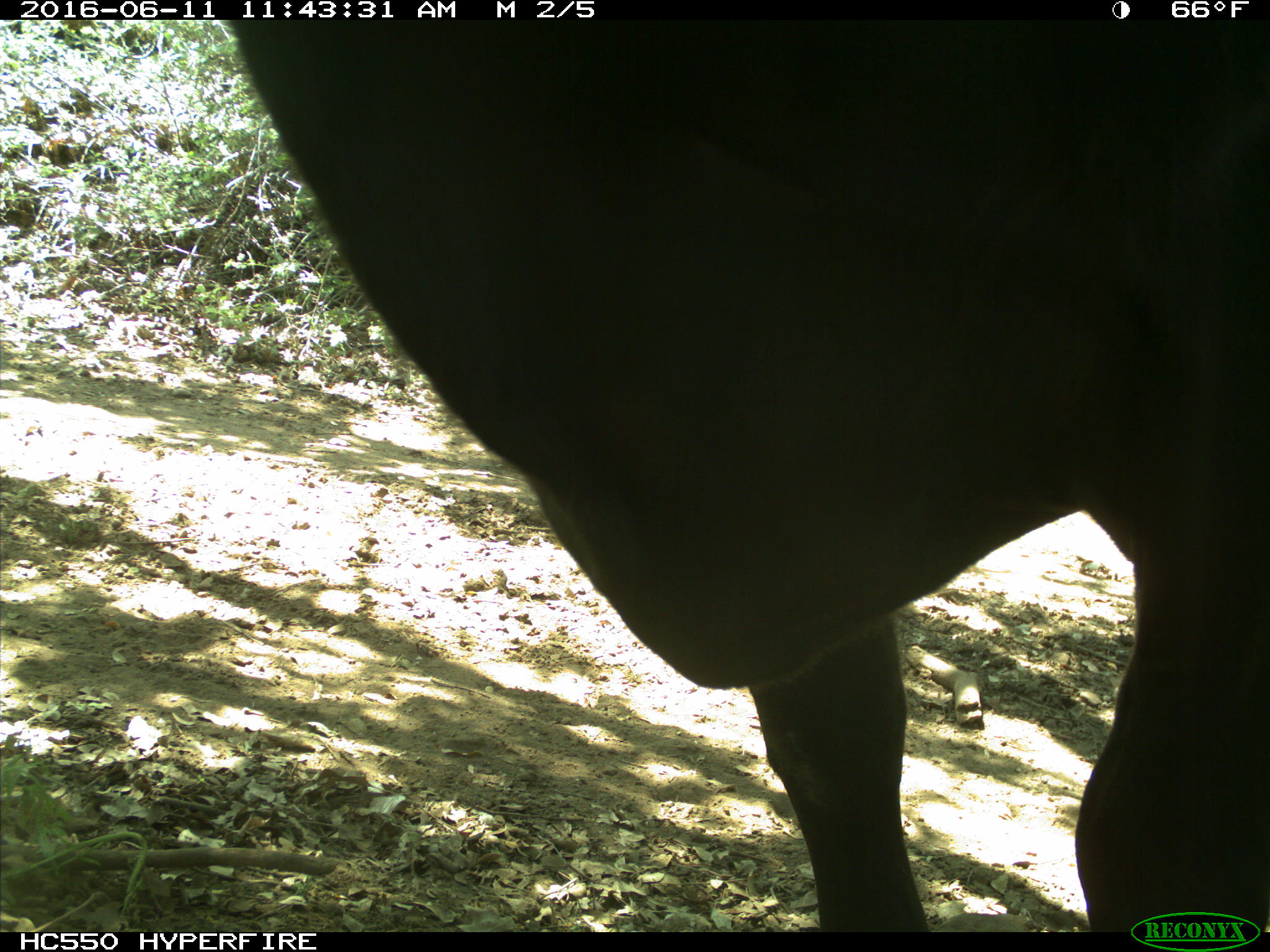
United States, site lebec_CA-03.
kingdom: Animalia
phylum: Chordata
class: Mammalia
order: Artiodactyla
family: Bovidae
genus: Bos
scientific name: Bos taurus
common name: domestic cow